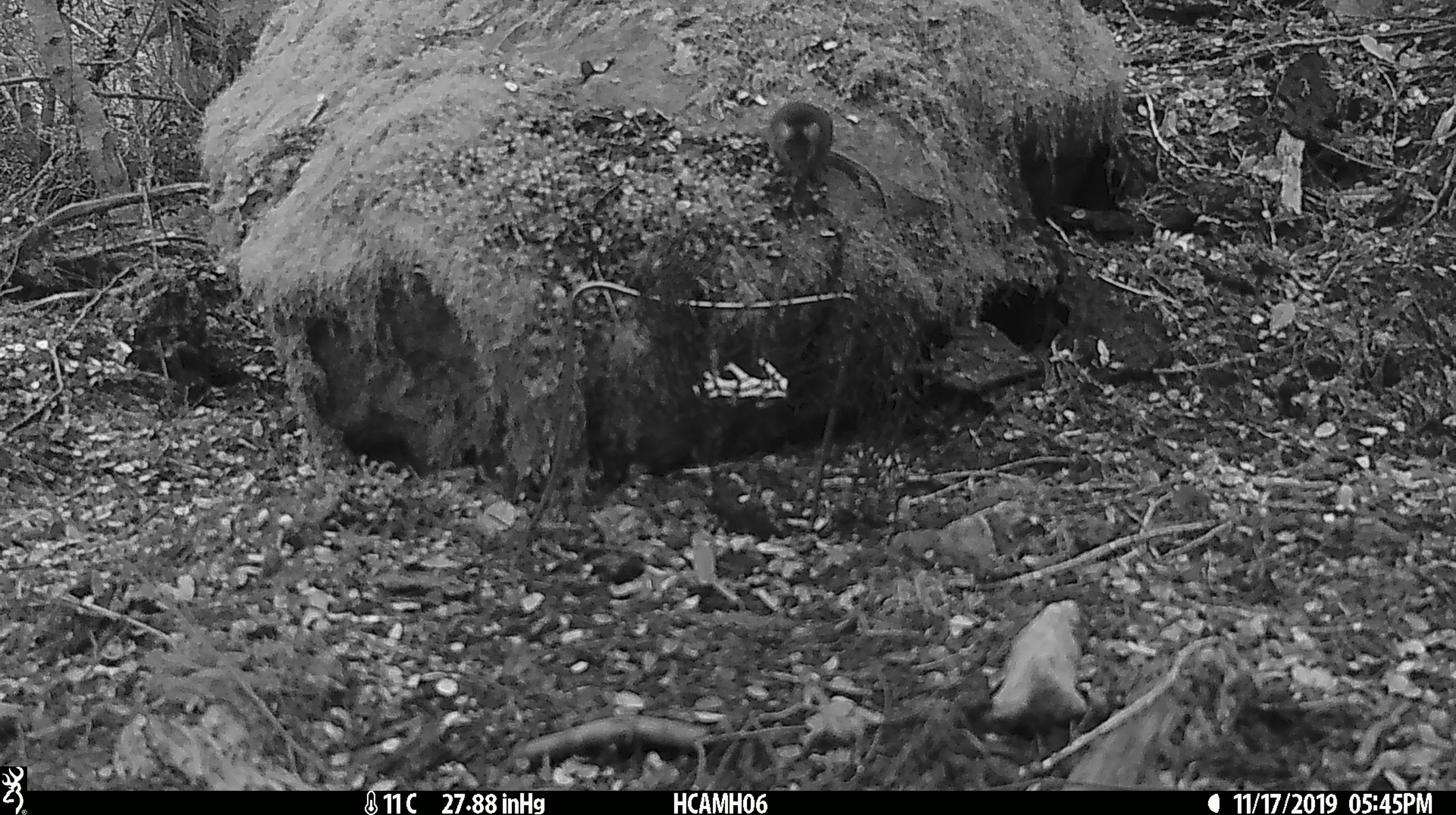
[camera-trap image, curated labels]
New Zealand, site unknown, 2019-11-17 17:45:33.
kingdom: Animalia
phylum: Chordata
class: Mammalia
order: Rodentia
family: Muridae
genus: Mus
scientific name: Mus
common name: mouse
Mouse (Mus).